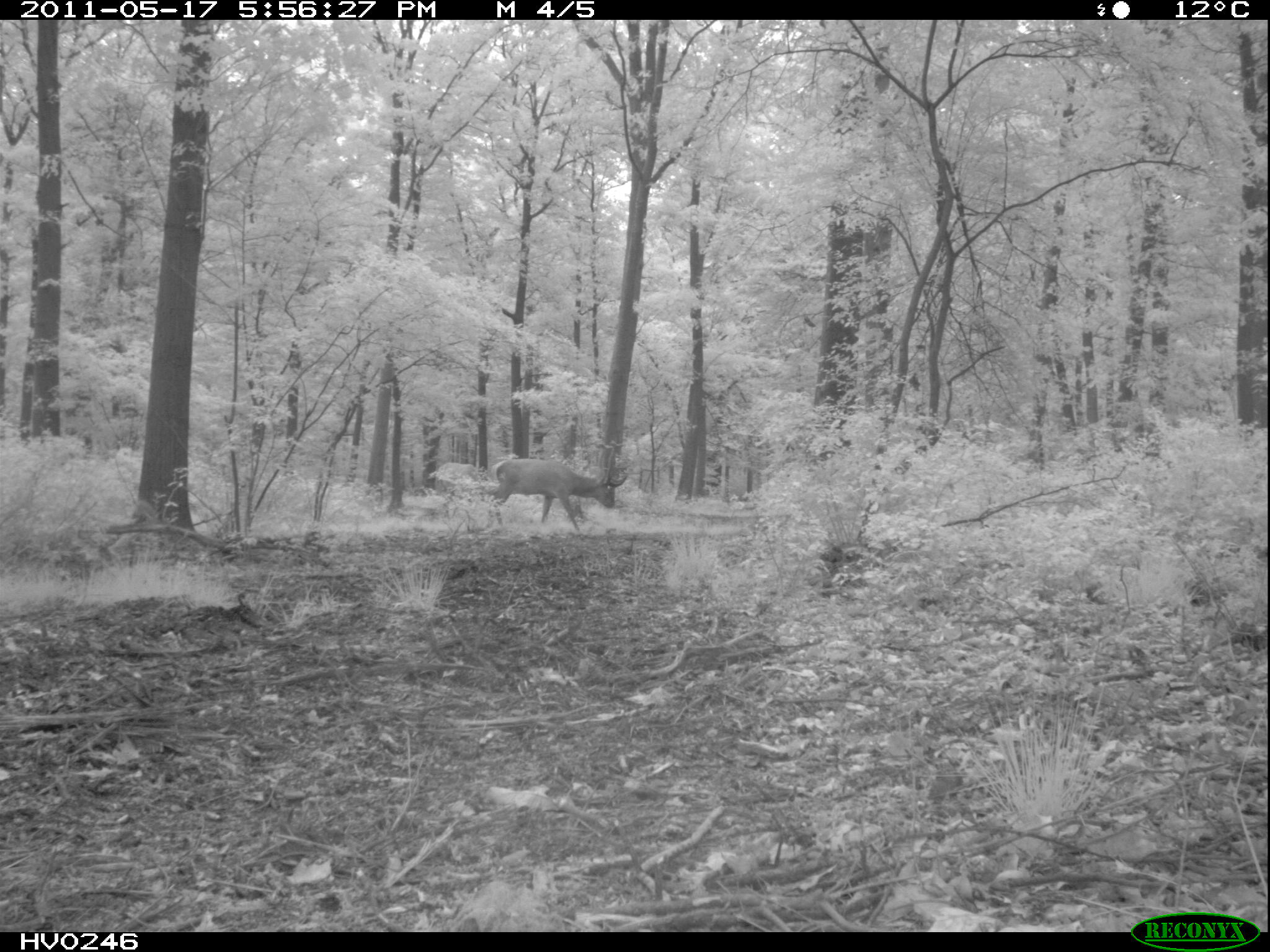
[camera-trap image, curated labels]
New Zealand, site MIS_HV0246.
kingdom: Animalia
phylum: Chordata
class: Mammalia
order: Artiodactyla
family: Cervidae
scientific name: Cervidae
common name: deer